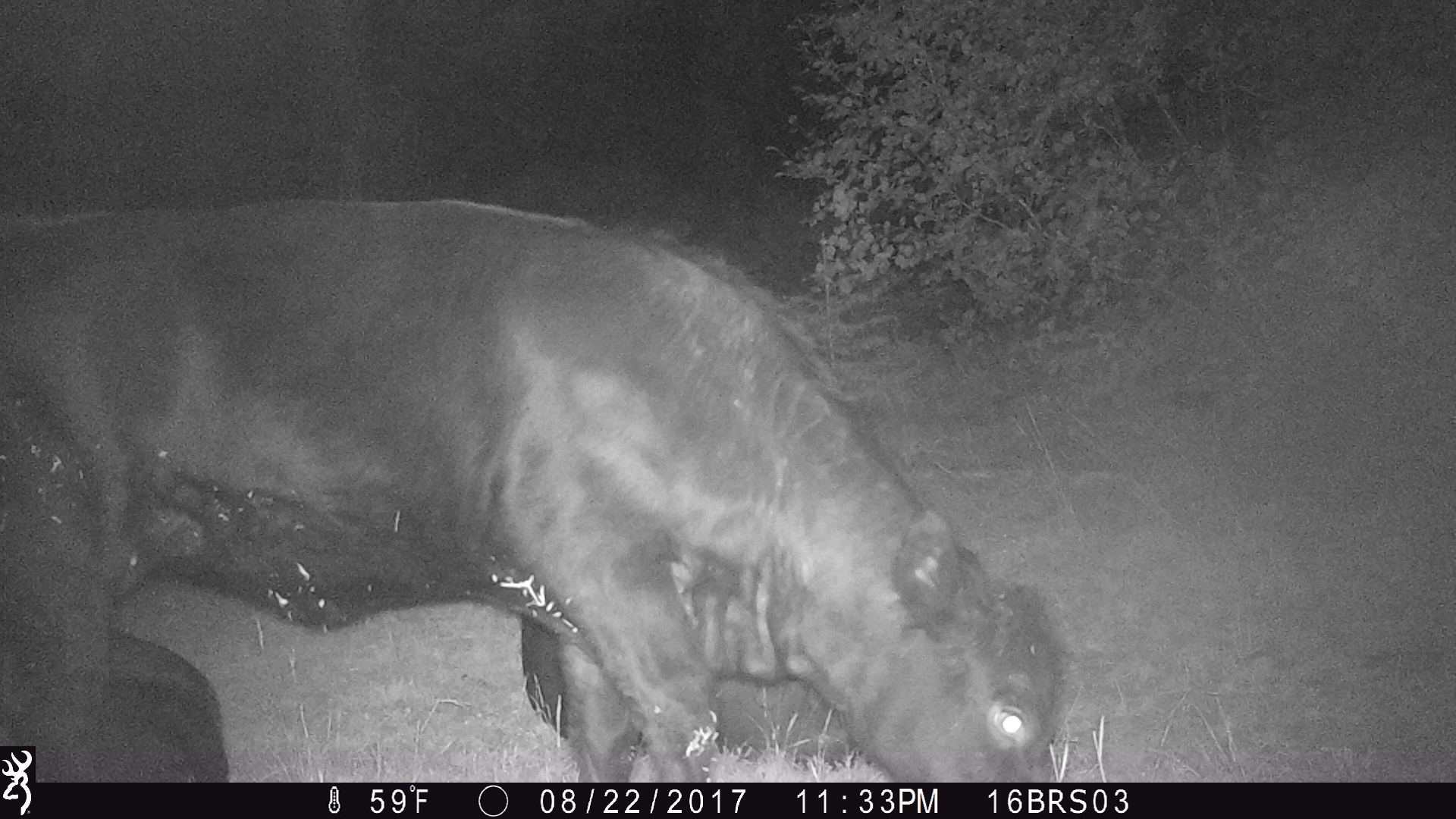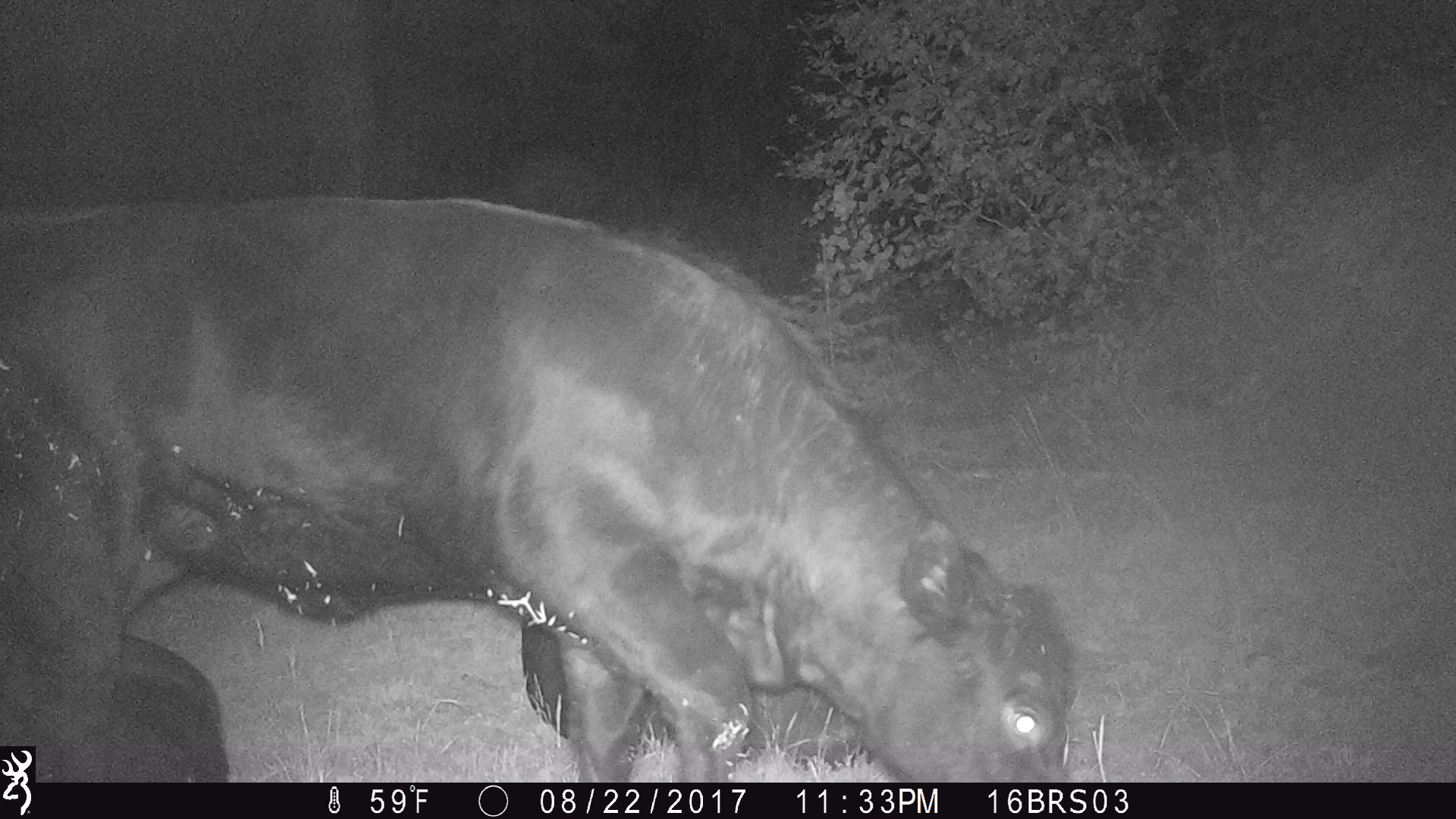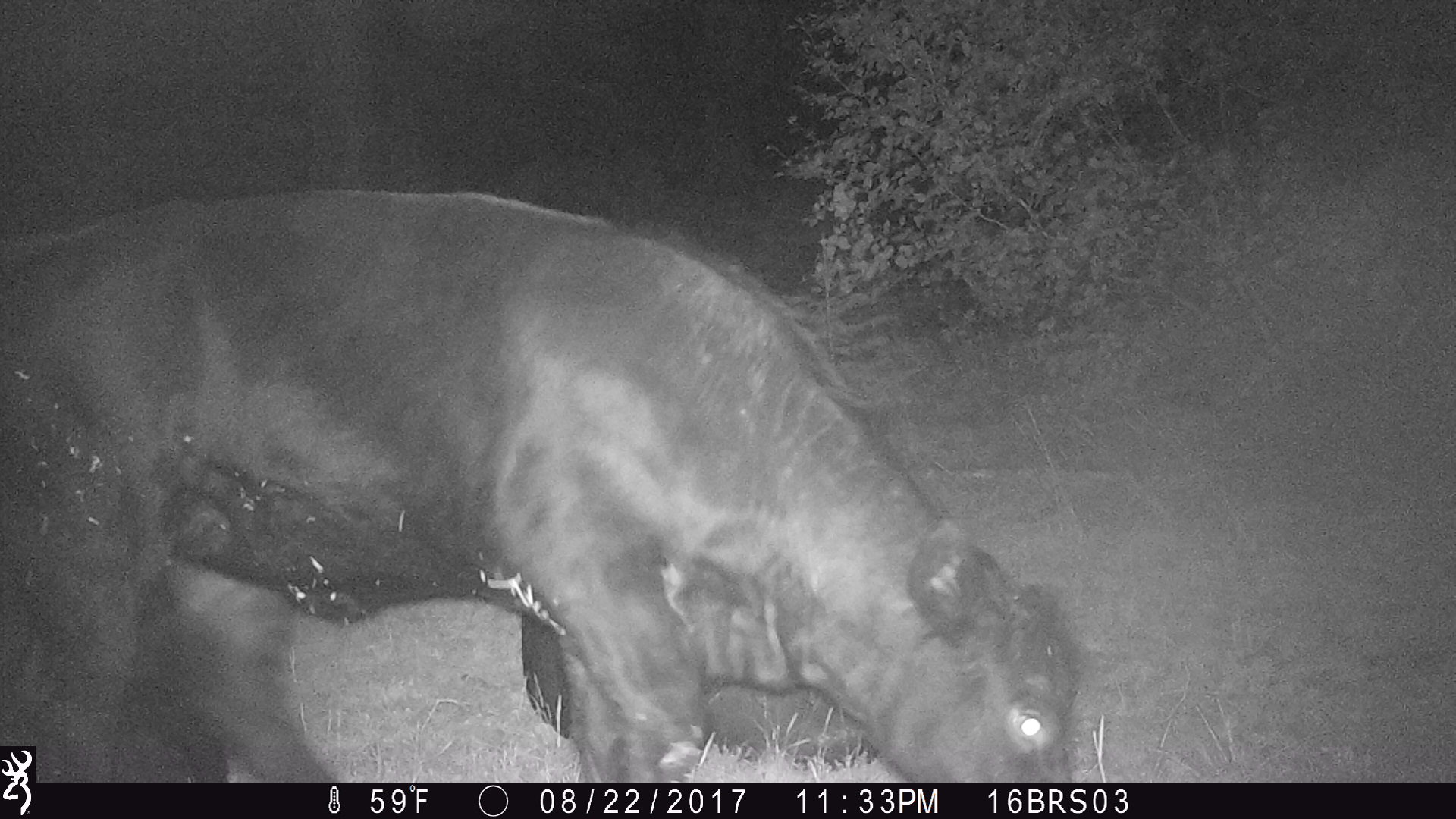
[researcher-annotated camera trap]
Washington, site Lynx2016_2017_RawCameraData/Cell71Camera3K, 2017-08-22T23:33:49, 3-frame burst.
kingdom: Animalia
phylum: Chordata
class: Mammalia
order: Artiodactyla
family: Bovidae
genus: Bos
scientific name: Bos taurus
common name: domestic cattle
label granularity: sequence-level